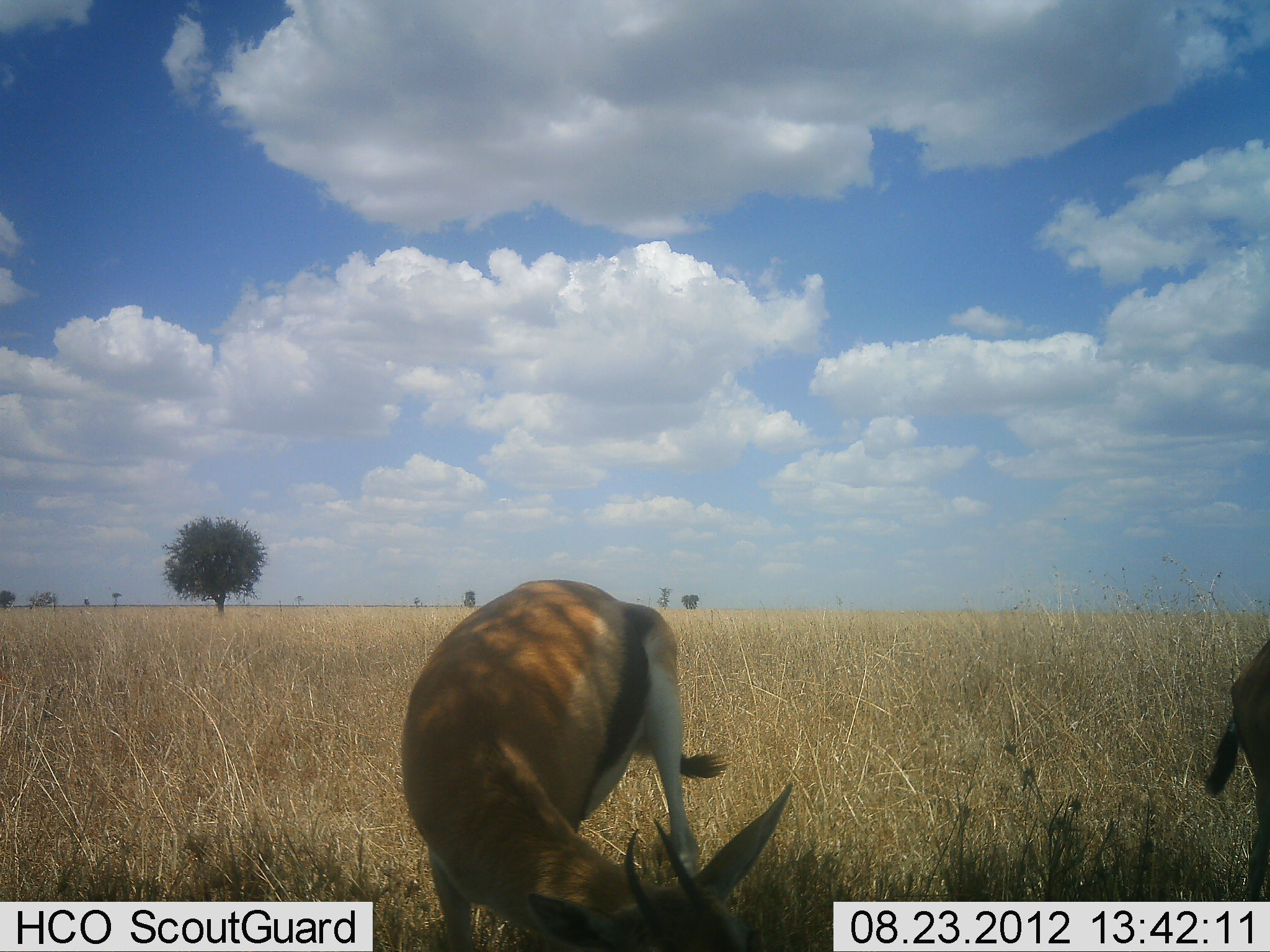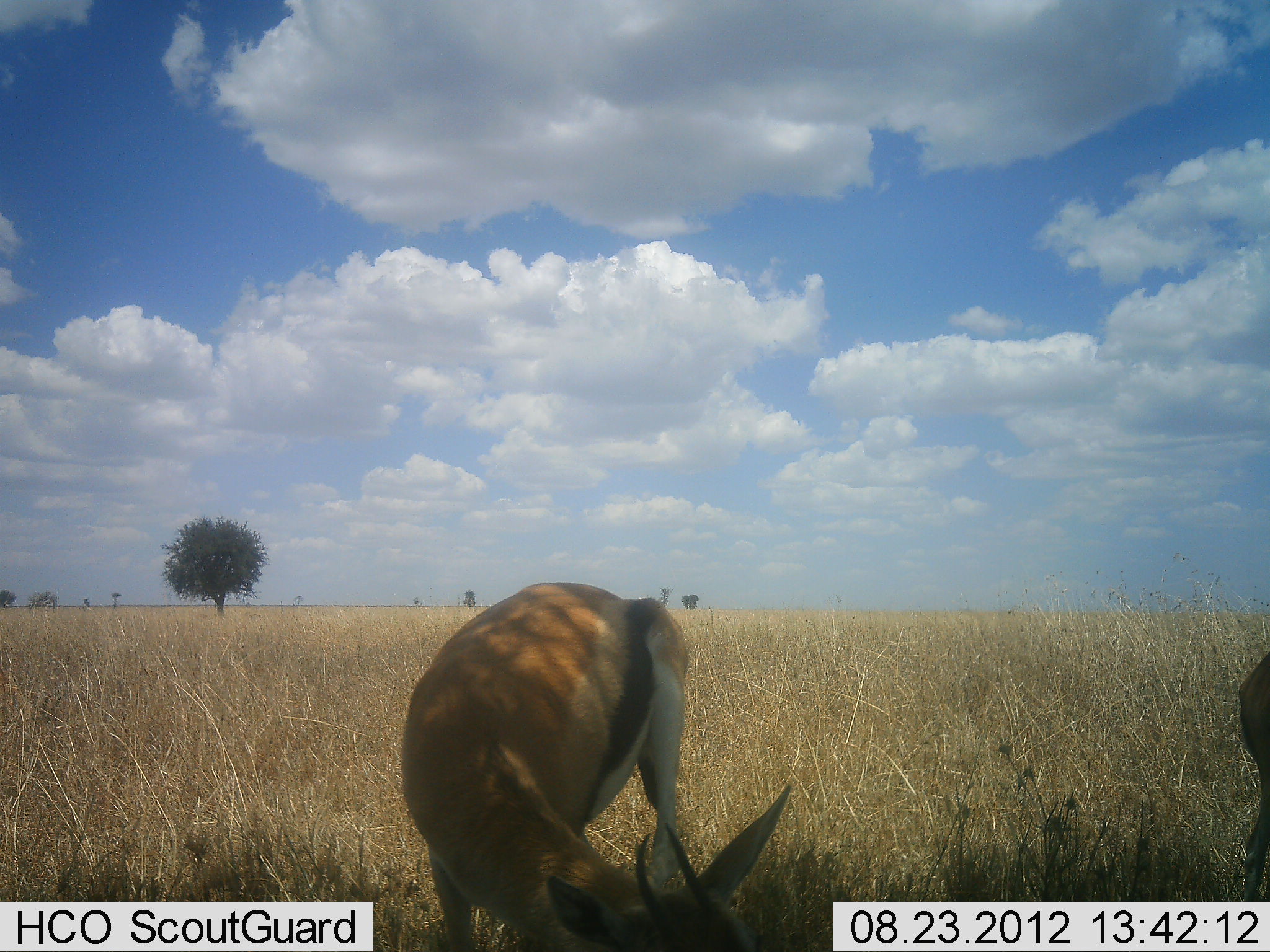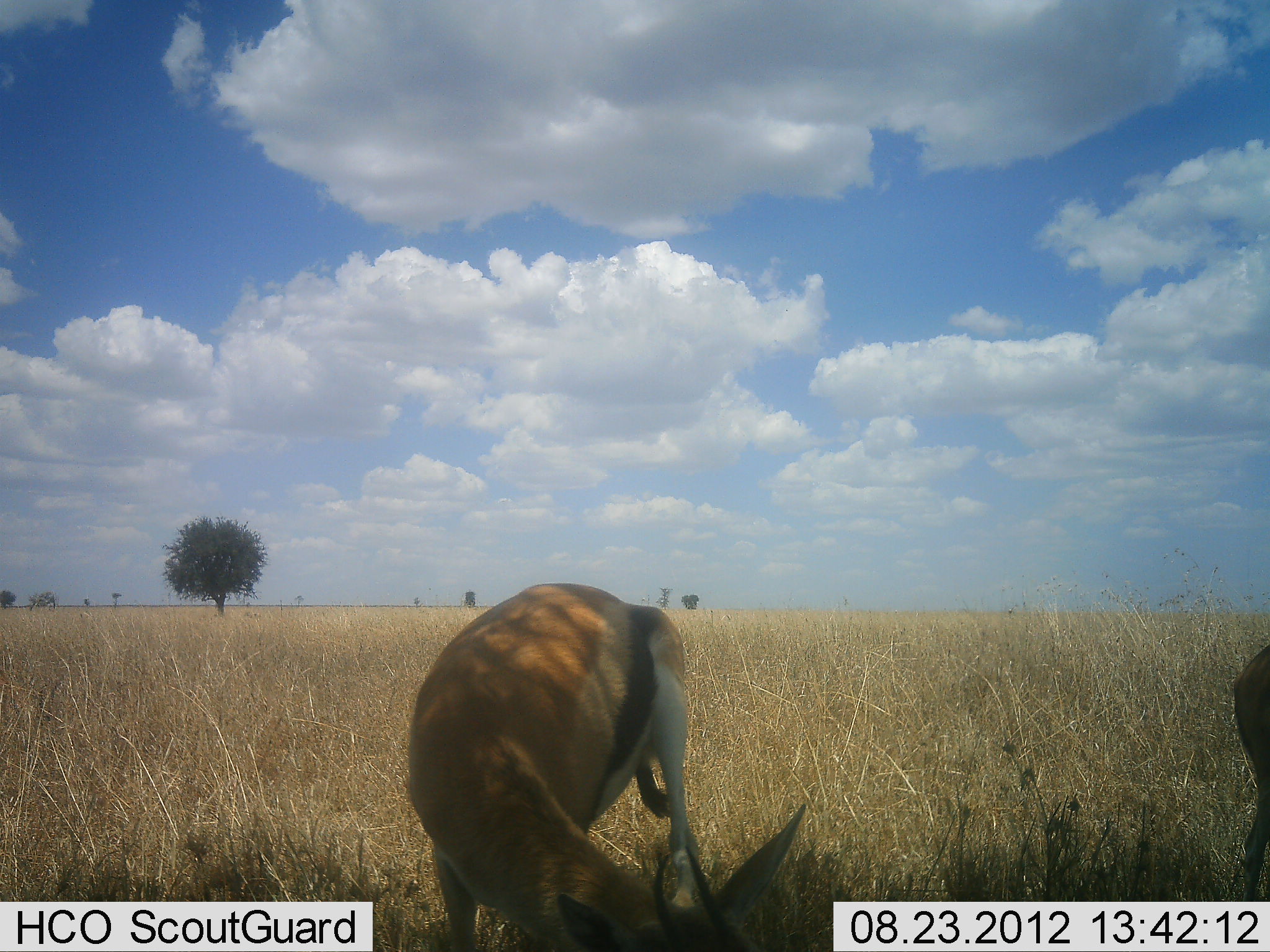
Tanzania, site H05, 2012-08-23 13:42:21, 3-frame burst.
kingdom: Animalia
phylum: Chordata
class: Mammalia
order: Artiodactyla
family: Bovidae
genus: Eudorcas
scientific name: Eudorcas thomsonii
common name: thomson's gazelle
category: gazellethomsons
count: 2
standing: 40%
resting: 10%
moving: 0%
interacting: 0%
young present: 0%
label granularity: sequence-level